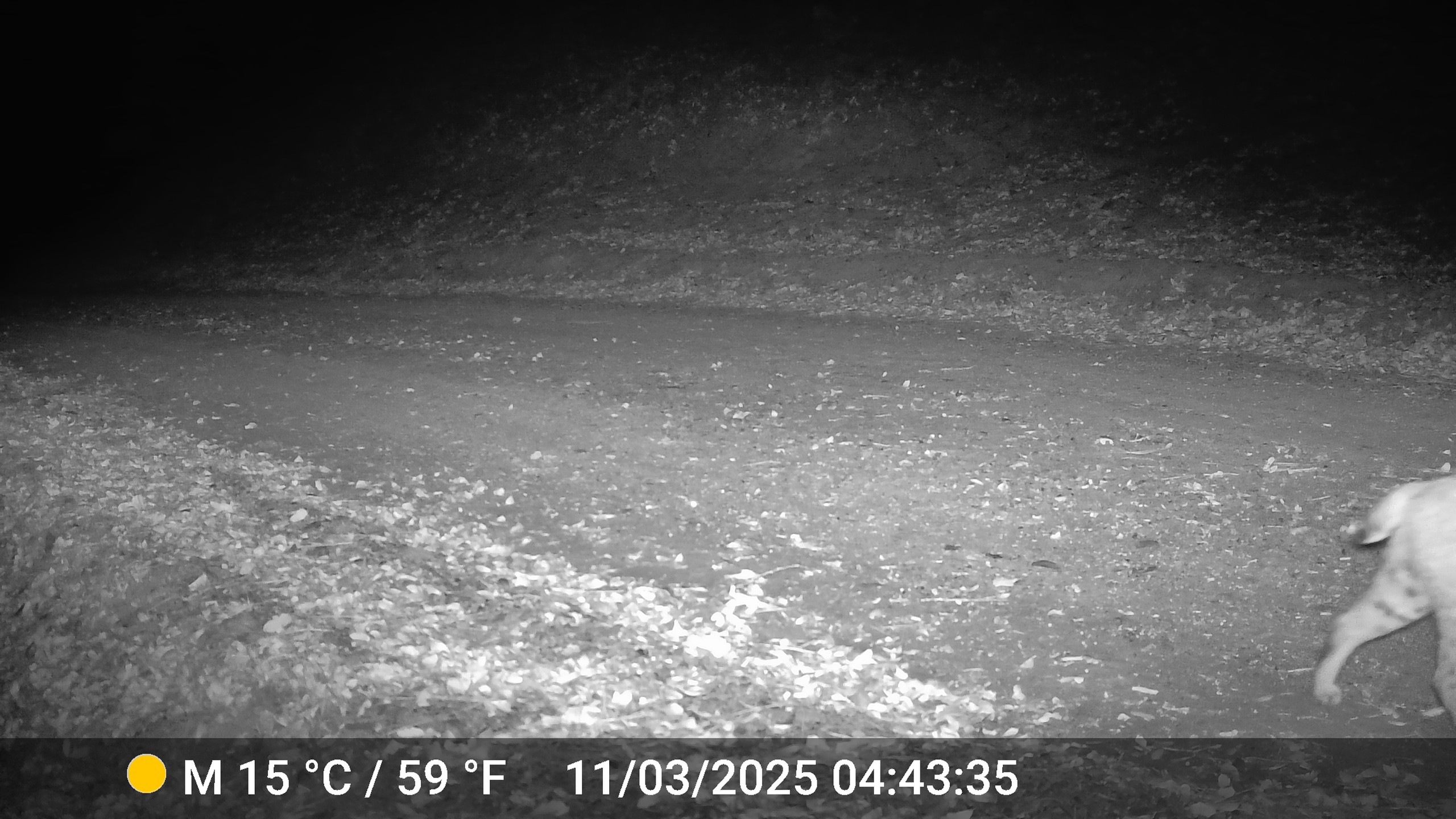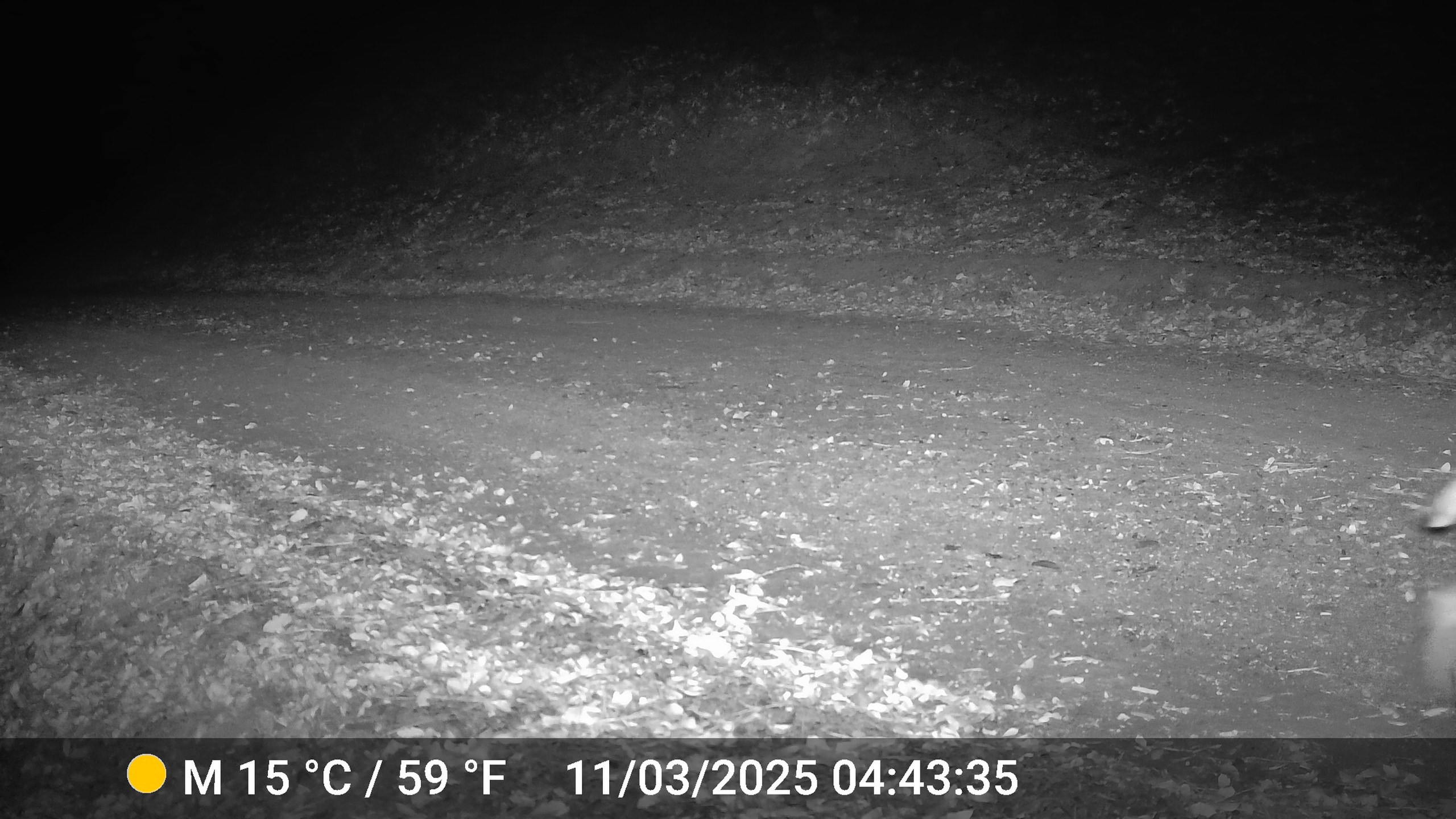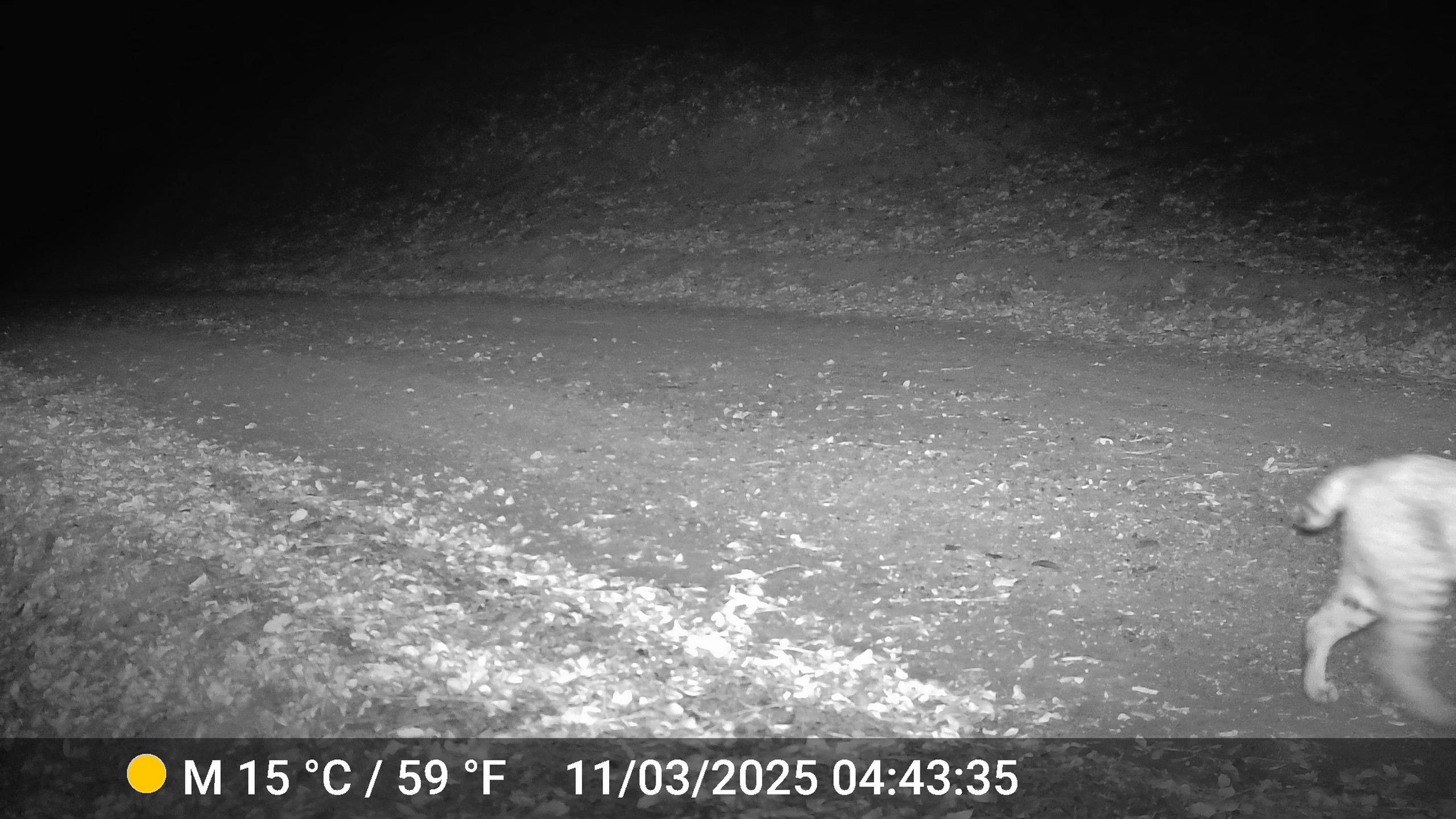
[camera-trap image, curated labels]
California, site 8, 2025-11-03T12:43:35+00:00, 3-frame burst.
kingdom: Animalia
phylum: Chordata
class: Mammalia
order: Carnivora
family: Felidae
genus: Lynx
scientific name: Lynx rufus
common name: bobcat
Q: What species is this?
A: Bobcat (Lynx rufus).